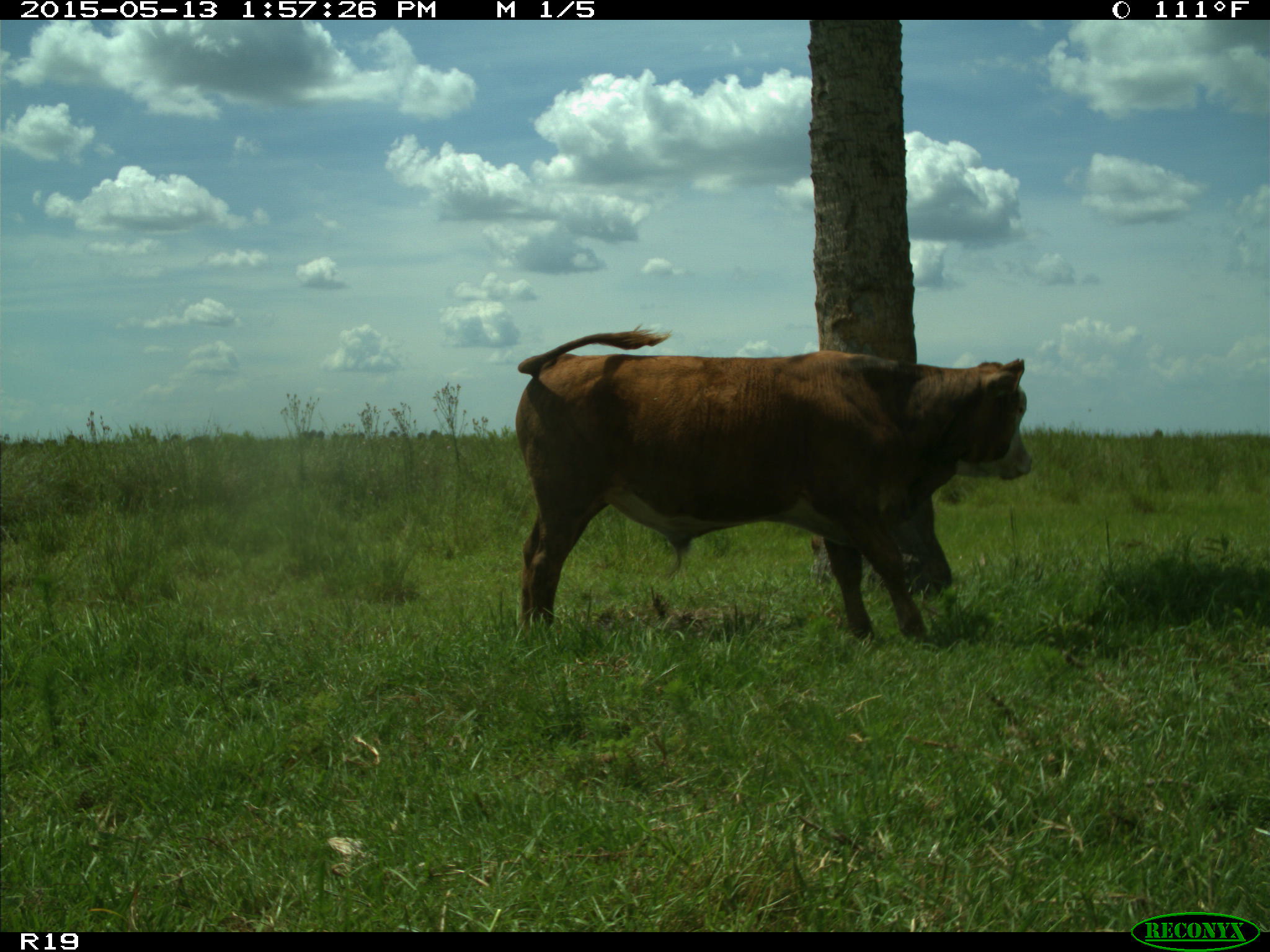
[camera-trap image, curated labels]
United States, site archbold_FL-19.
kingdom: Animalia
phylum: Chordata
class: Mammalia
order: Artiodactyla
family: Bovidae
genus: Bos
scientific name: Bos taurus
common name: domestic cow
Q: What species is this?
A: Bos taurus (domestic cow).